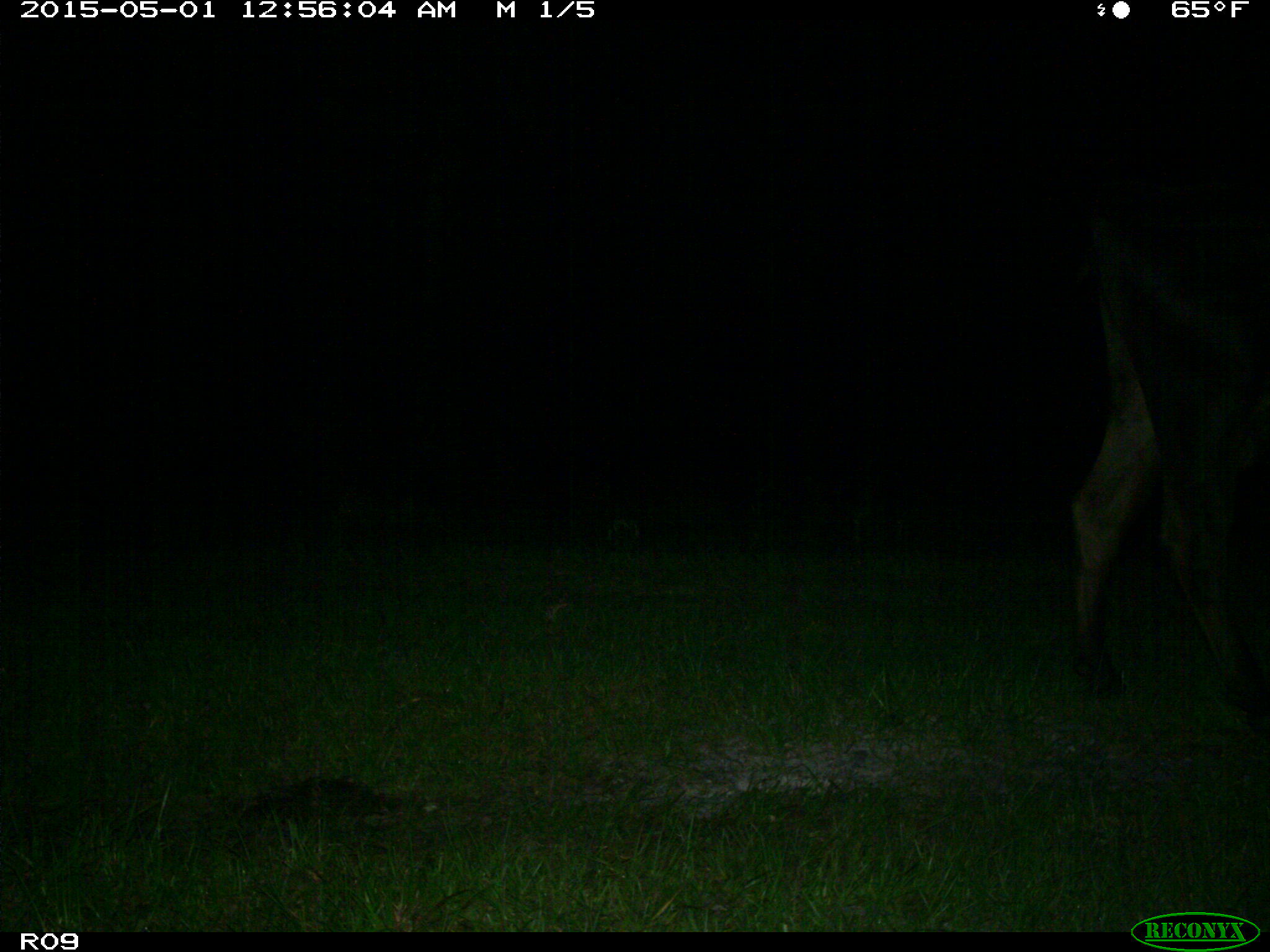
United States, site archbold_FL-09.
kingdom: Animalia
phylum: Chordata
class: Mammalia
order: Artiodactyla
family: Bovidae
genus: Bos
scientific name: Bos taurus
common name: domestic cow